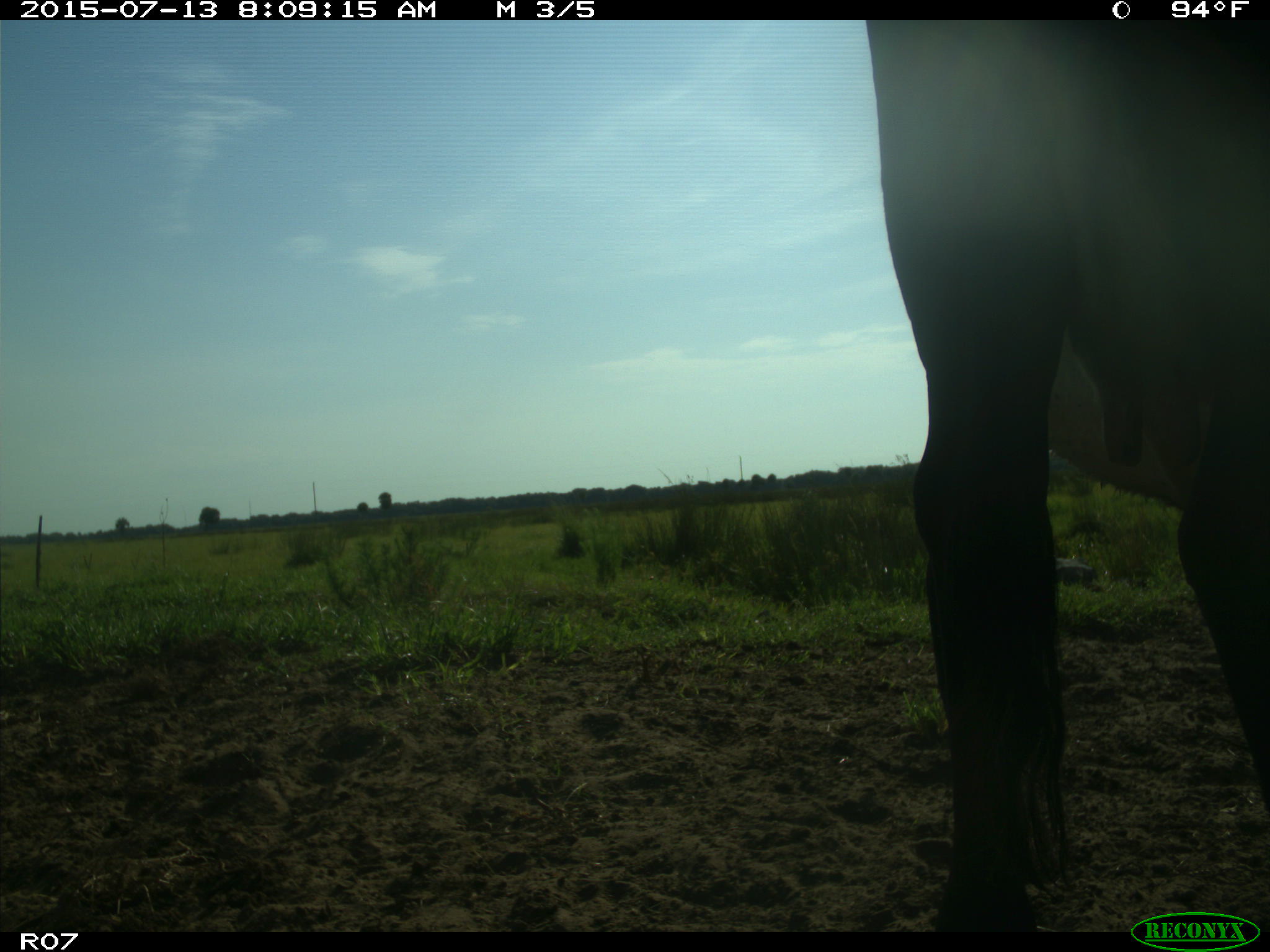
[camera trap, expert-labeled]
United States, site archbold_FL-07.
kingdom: Animalia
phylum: Chordata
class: Mammalia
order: Artiodactyla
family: Bovidae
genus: Bos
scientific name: Bos taurus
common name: domestic cow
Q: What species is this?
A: Bos taurus (domestic cow).